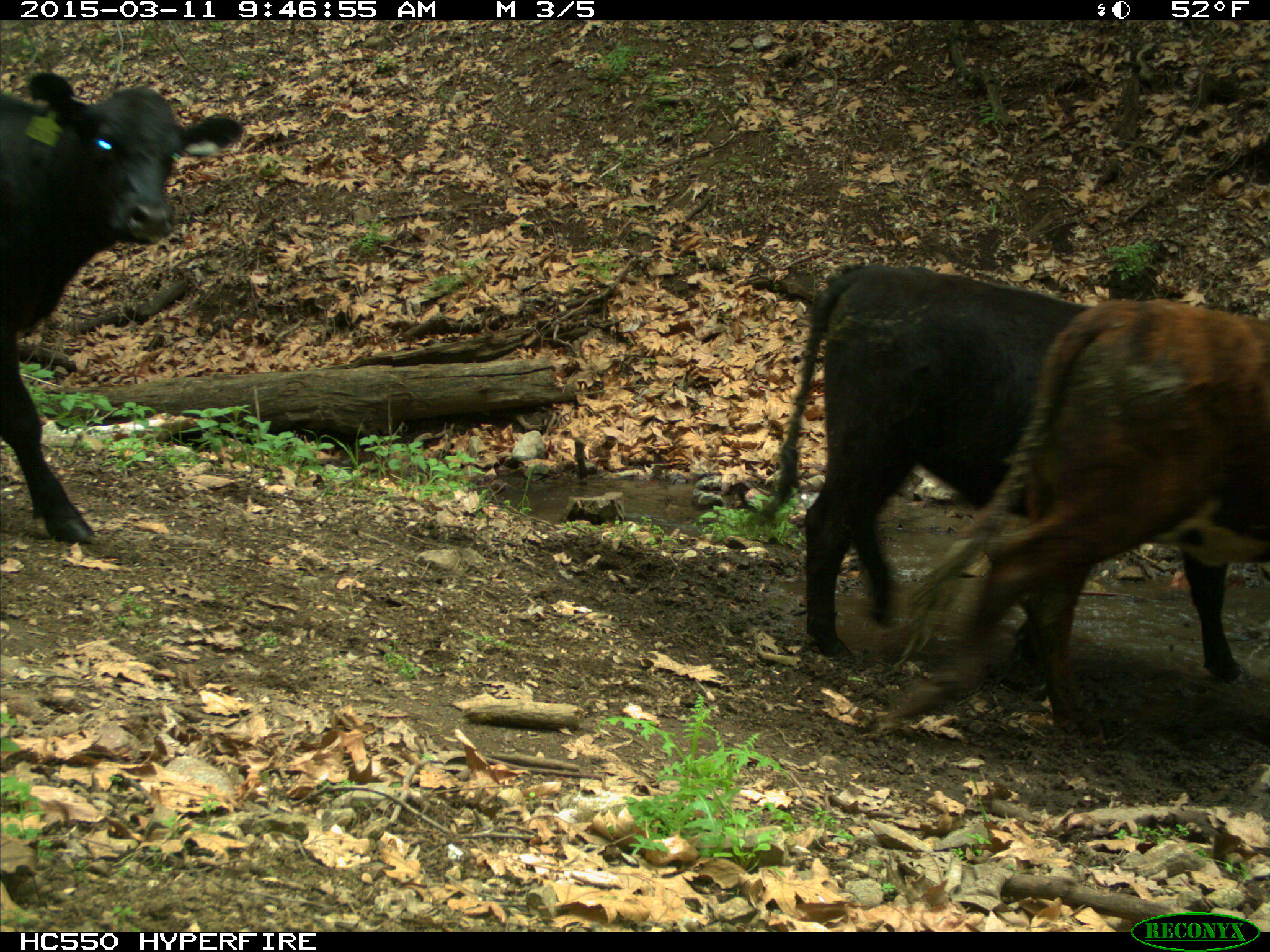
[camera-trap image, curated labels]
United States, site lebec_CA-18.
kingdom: Animalia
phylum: Chordata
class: Mammalia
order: Artiodactyla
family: Bovidae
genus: Bos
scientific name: Bos taurus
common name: domestic cow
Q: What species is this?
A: Bos taurus (domestic cow).